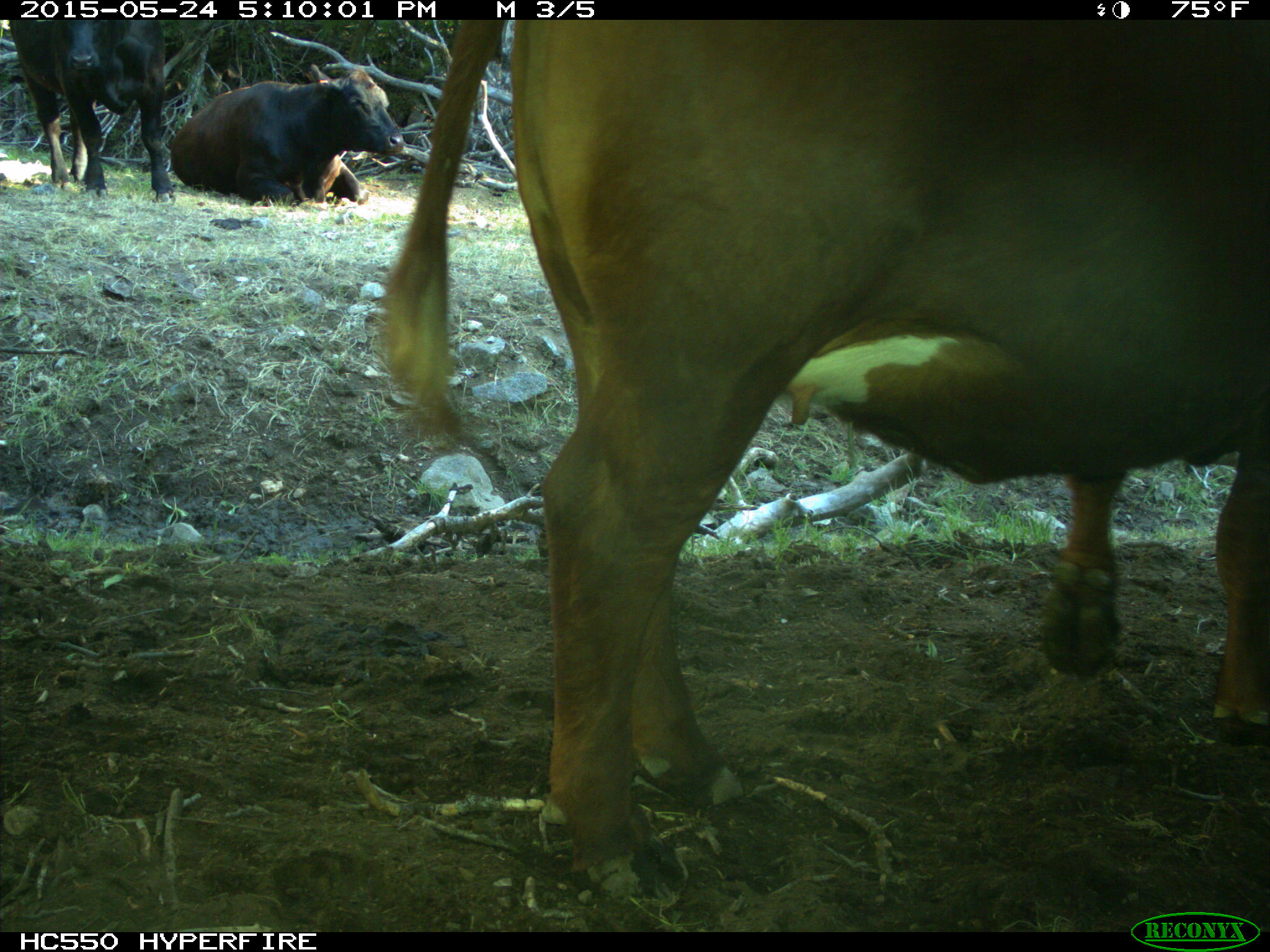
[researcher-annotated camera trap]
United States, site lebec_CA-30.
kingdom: Animalia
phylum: Chordata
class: Mammalia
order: Artiodactyla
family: Bovidae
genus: Bos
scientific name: Bos taurus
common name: domestic cow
Bos taurus (domestic cow).